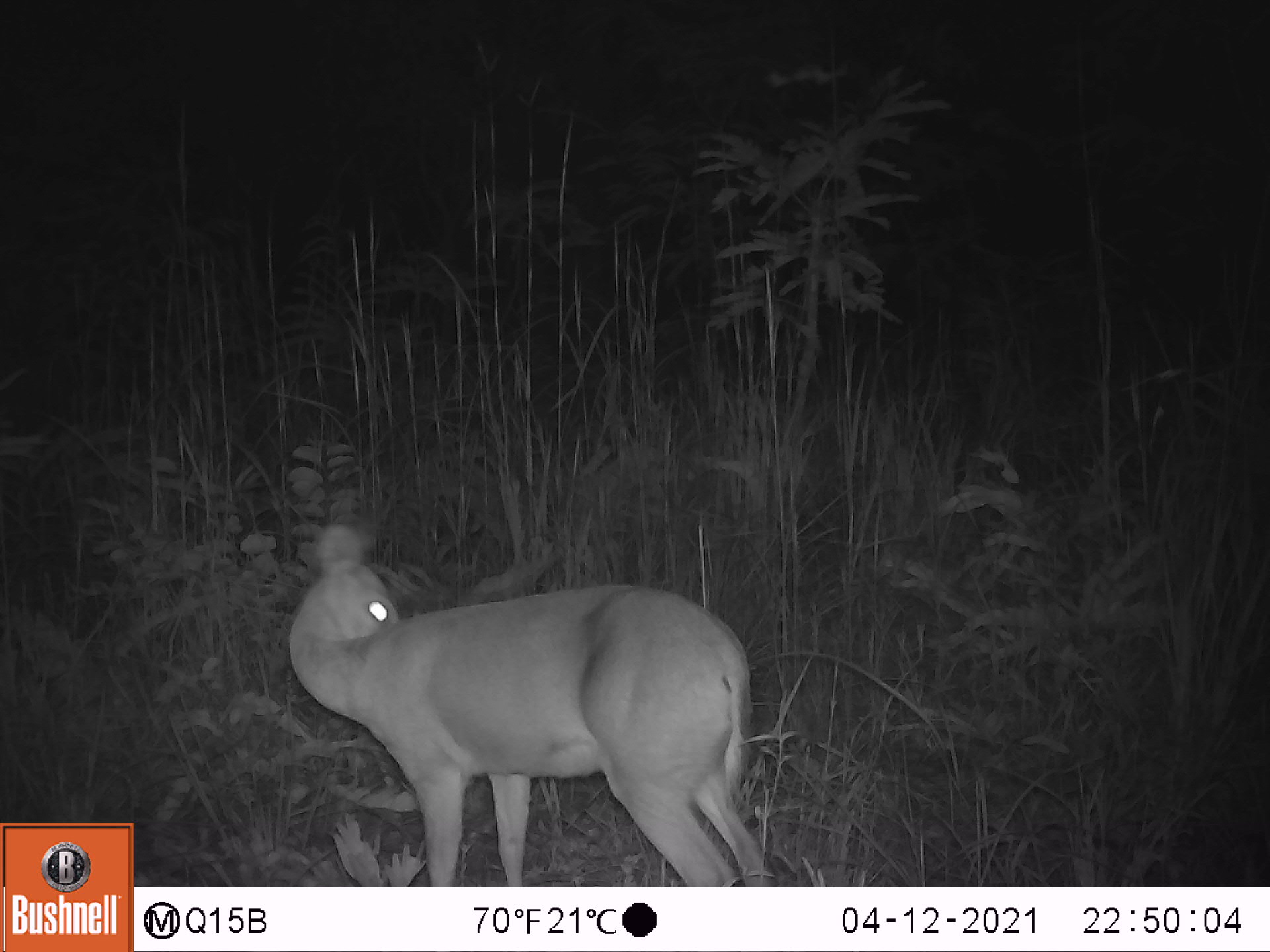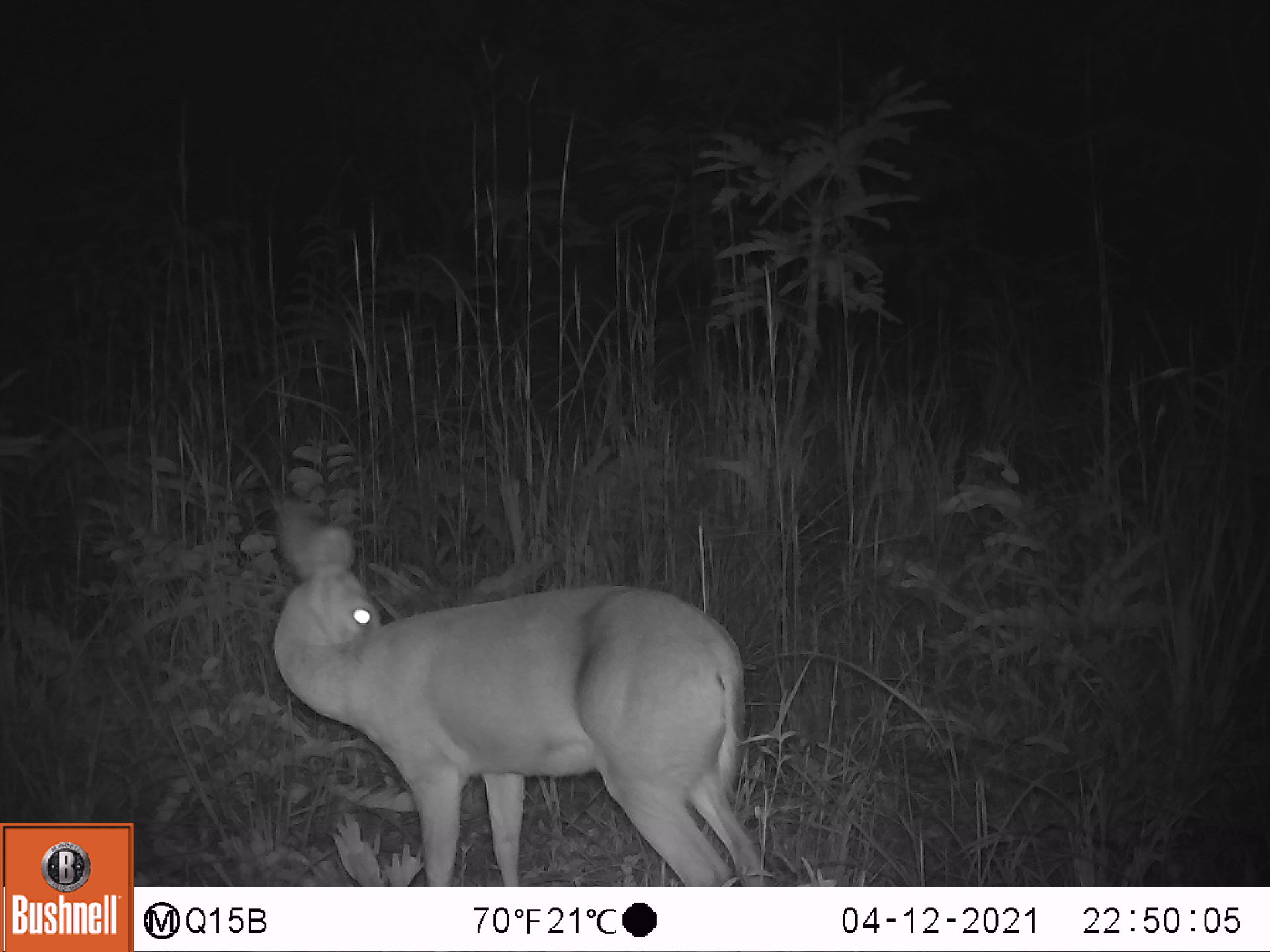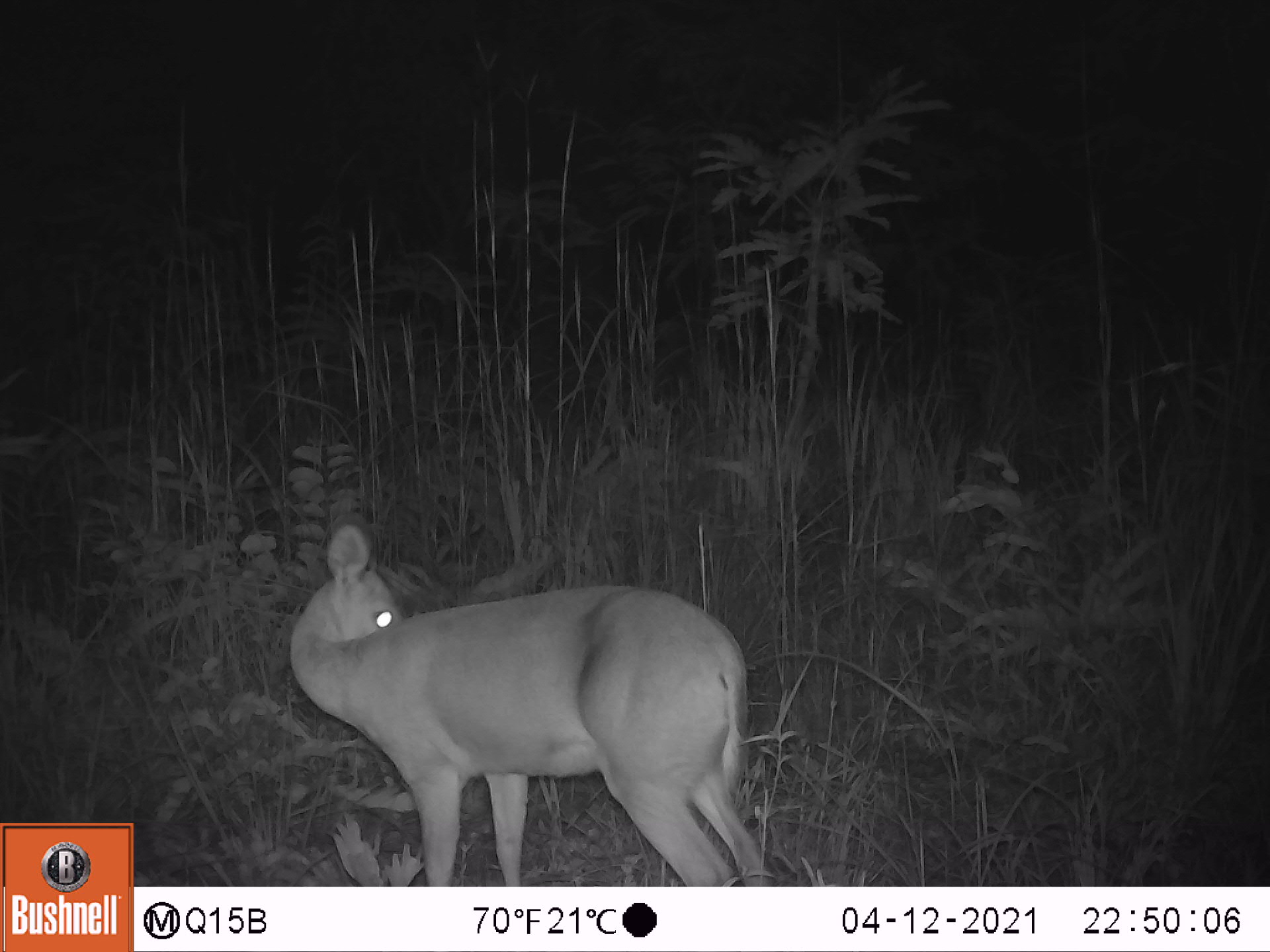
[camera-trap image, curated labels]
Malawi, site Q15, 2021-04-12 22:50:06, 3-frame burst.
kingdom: Animalia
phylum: Chordata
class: Mammalia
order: Artiodactyla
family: Bovidae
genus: Sylvicapra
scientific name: Sylvicapra grimmia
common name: common duiker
Common duiker (Sylvicapra grimmia), count 1.